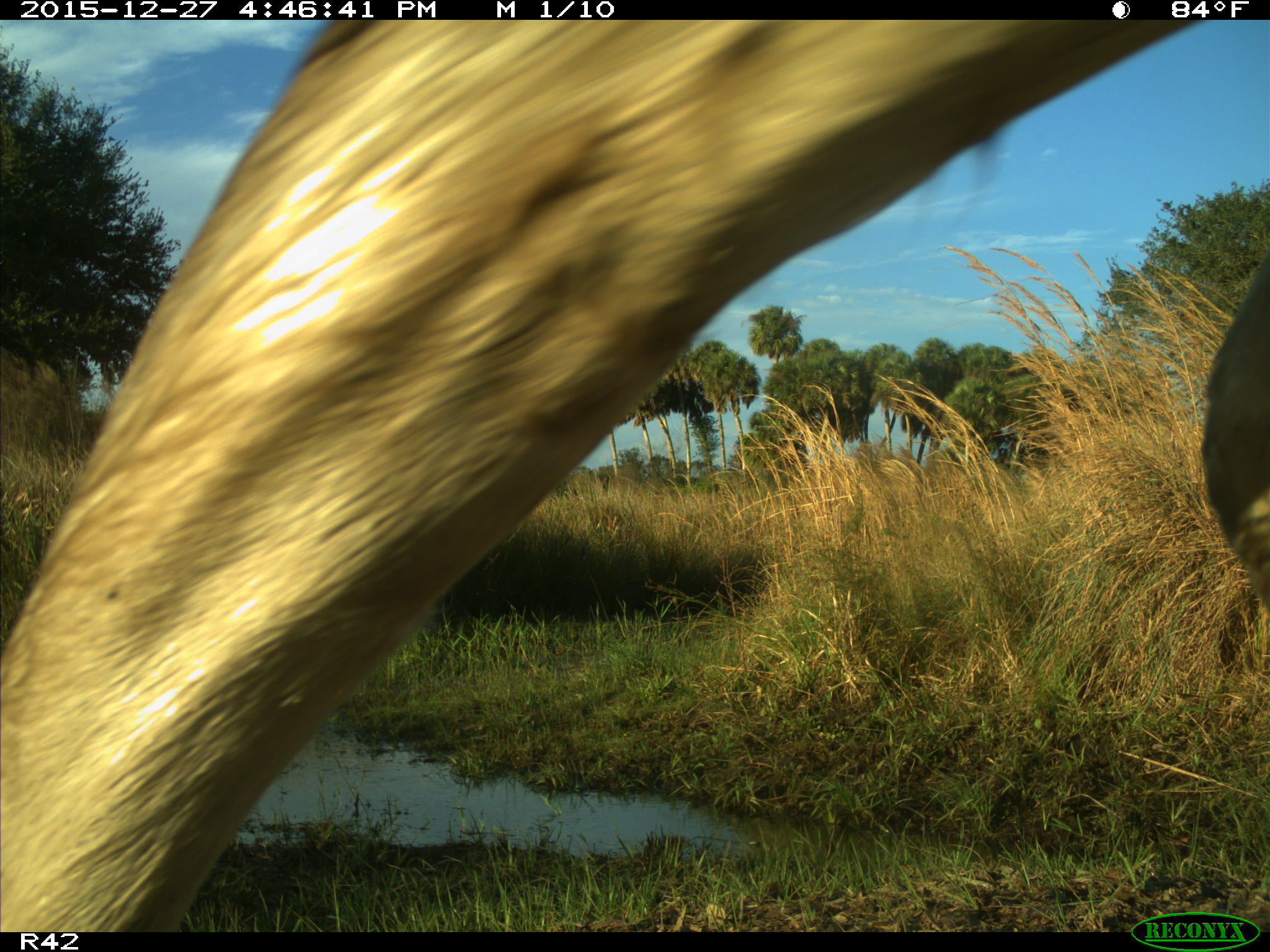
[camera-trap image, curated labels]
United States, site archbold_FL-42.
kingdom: Animalia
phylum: Chordata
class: Mammalia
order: Artiodactyla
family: Bovidae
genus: Bos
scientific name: Bos taurus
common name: domestic cow